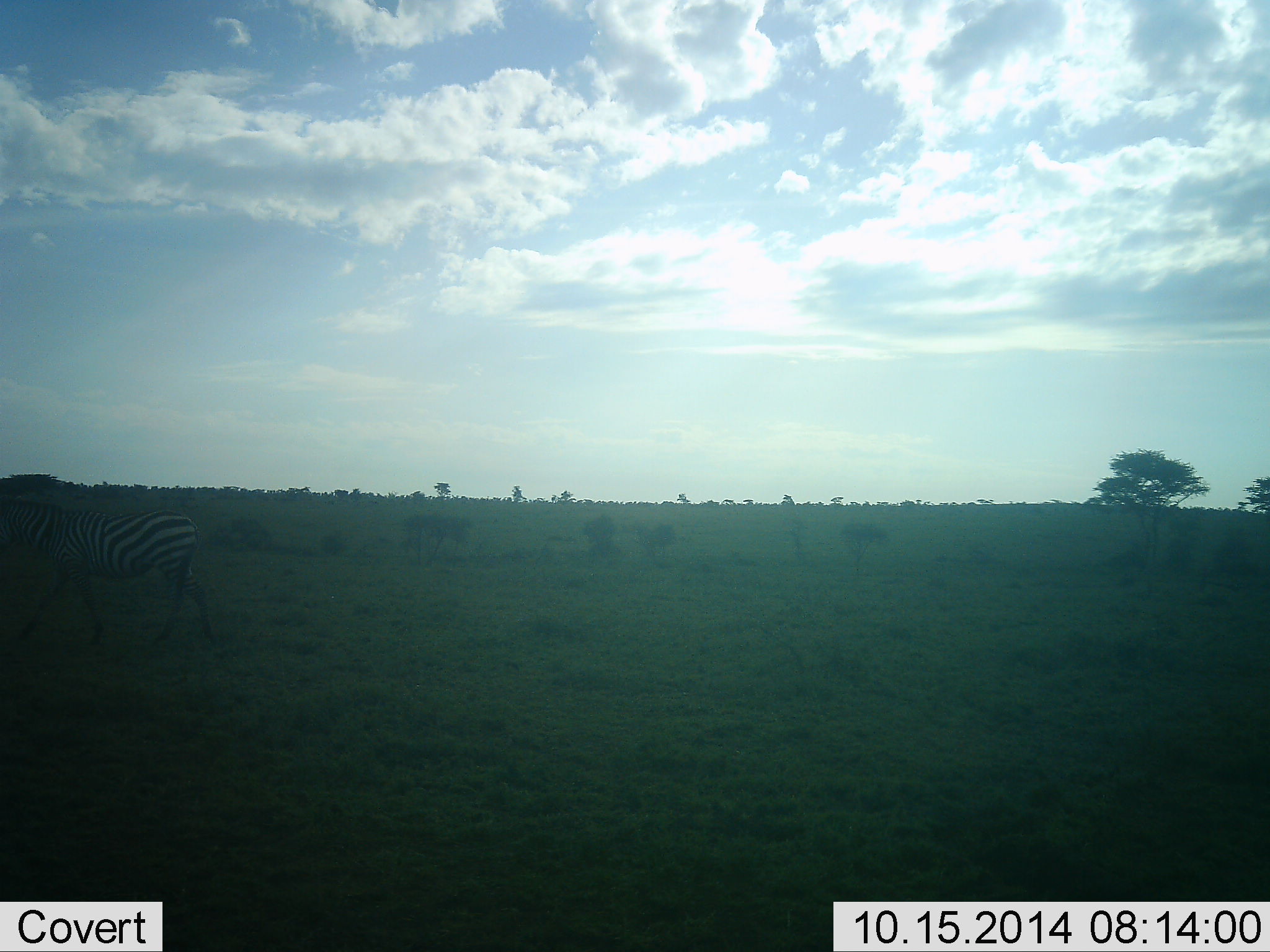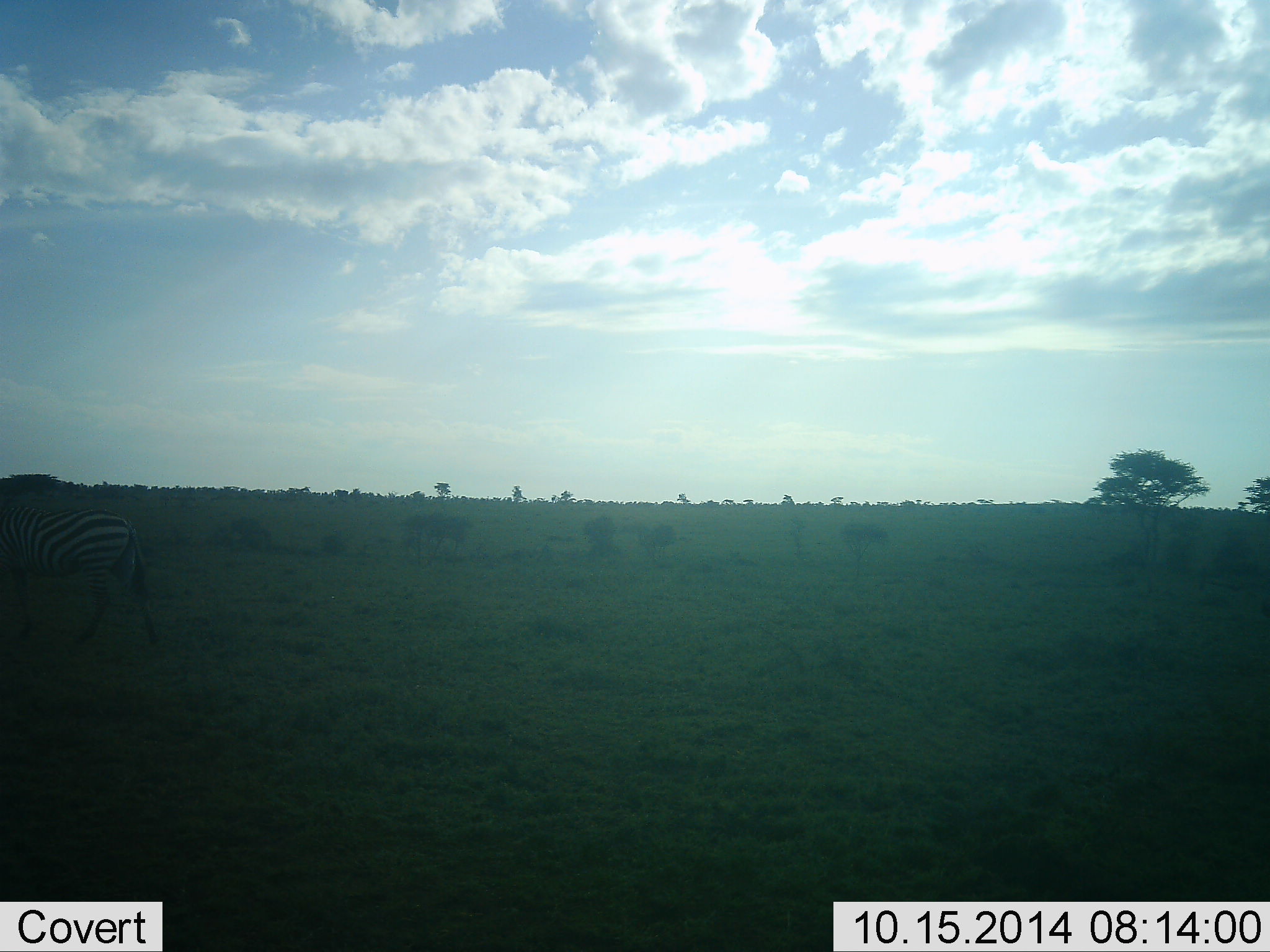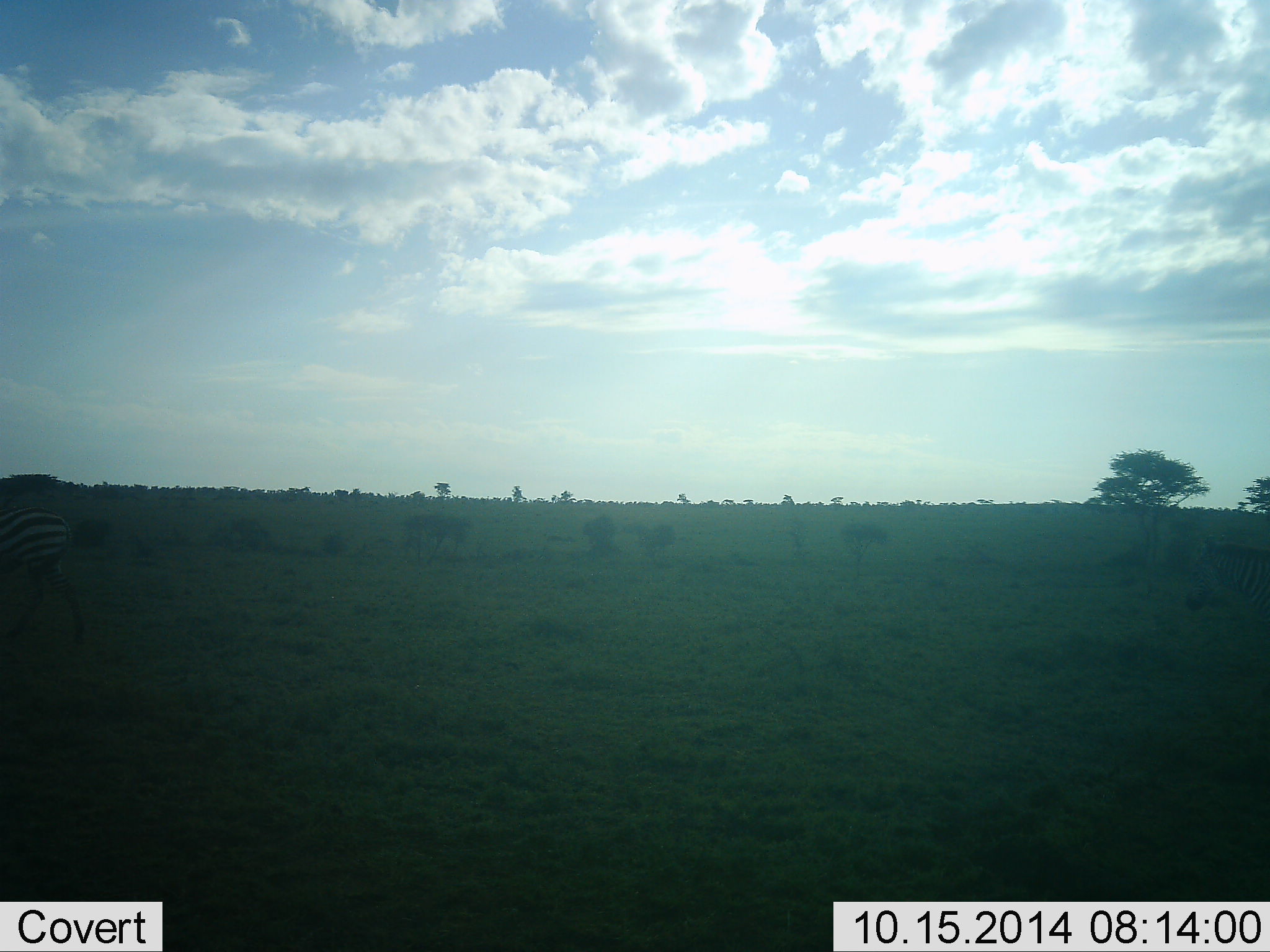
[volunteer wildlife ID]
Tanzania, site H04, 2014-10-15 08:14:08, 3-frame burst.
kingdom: Animalia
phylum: Chordata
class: Mammalia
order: Perissodactyla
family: Equidae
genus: Equus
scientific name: Equus quagga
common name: plains zebra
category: zebra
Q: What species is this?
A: Zebra (plains zebra) (Equus quagga).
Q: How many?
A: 2.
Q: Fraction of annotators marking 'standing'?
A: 0%.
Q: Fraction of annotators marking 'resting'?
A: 0%.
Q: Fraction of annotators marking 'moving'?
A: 100%.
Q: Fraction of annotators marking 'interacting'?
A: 0%.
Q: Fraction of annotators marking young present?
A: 0%.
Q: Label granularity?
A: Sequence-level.